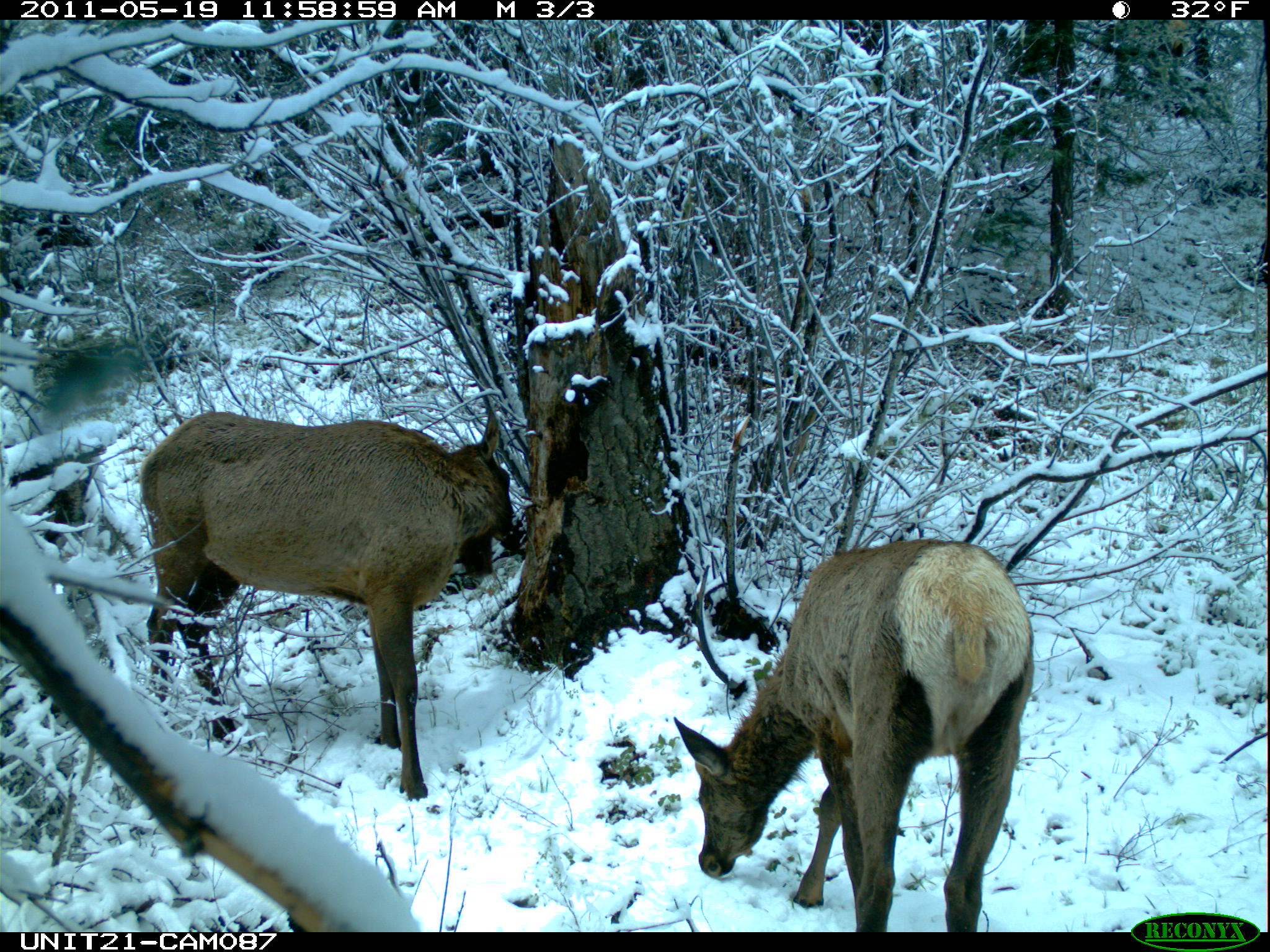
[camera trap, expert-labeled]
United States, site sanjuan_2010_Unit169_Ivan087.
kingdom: Animalia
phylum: Chordata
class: Mammalia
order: Artiodactyla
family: Cervidae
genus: Cervus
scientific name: Cervus elaphus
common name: red deer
Cervus elaphus (red deer).